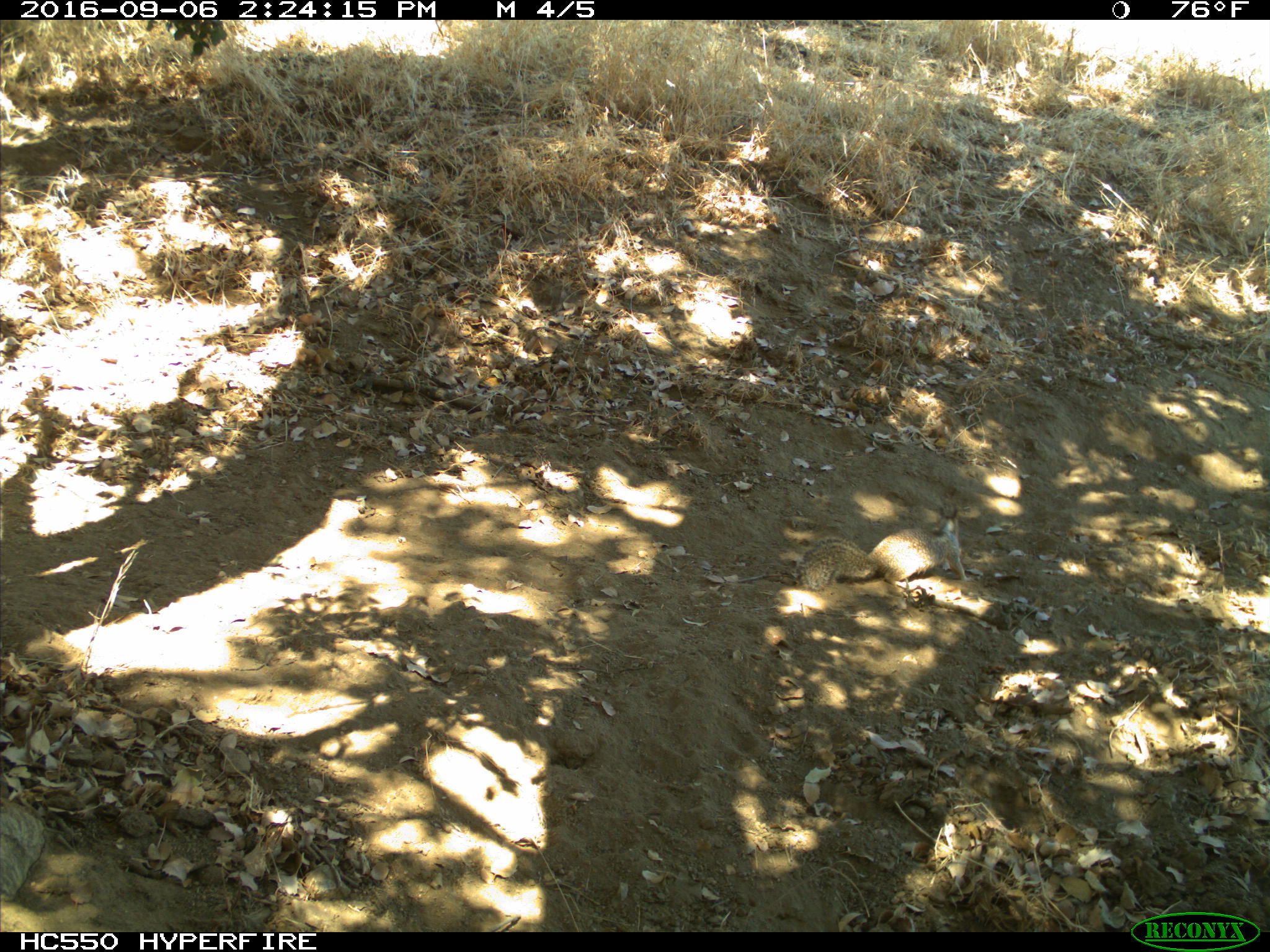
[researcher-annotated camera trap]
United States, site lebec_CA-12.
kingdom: Animalia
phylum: Chordata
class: Mammalia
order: Rodentia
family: Sciuridae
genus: Otospermophilus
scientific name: Otospermophilus beecheyi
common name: california ground squirrel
Otospermophilus beecheyi (california ground squirrel).